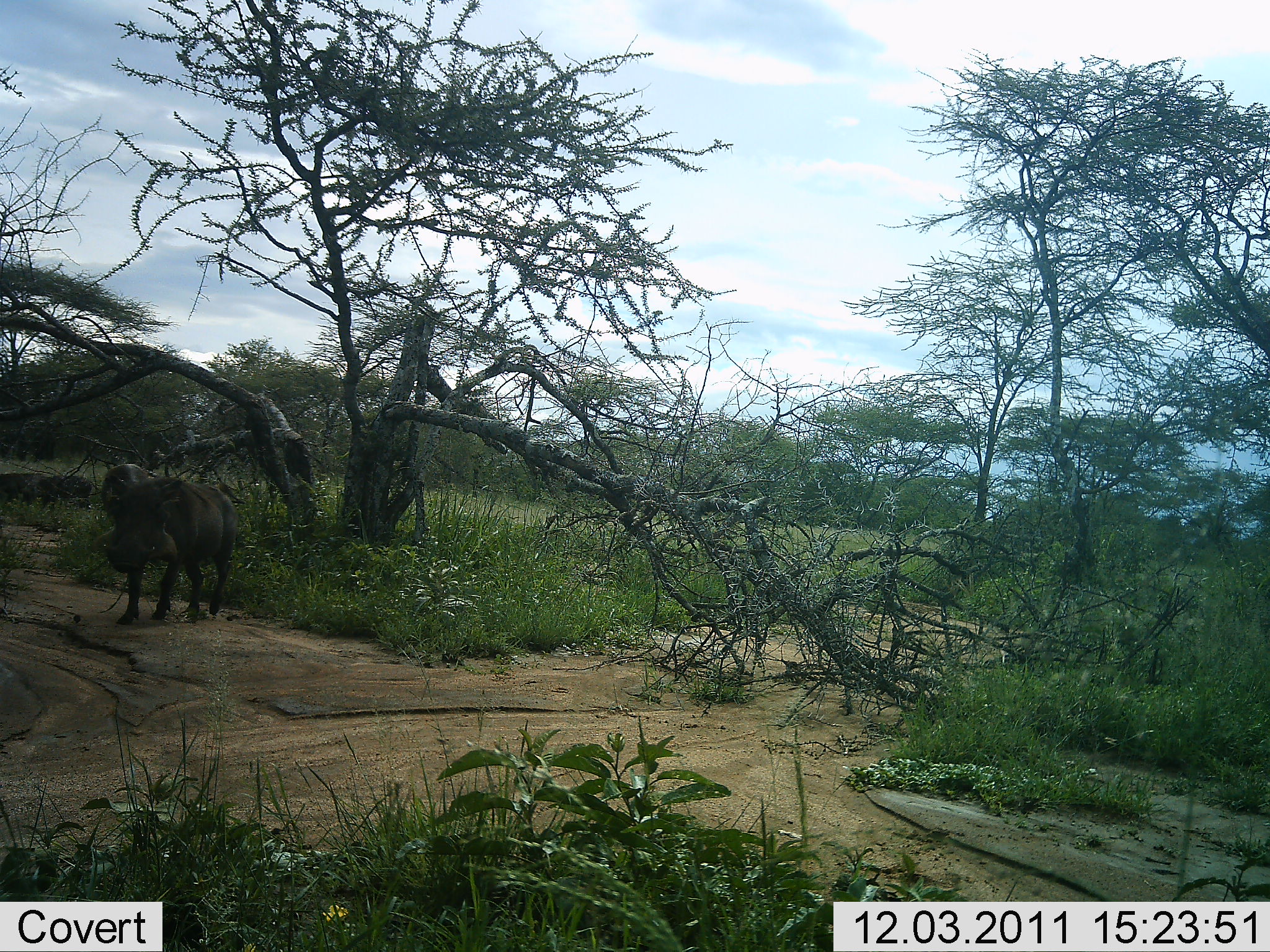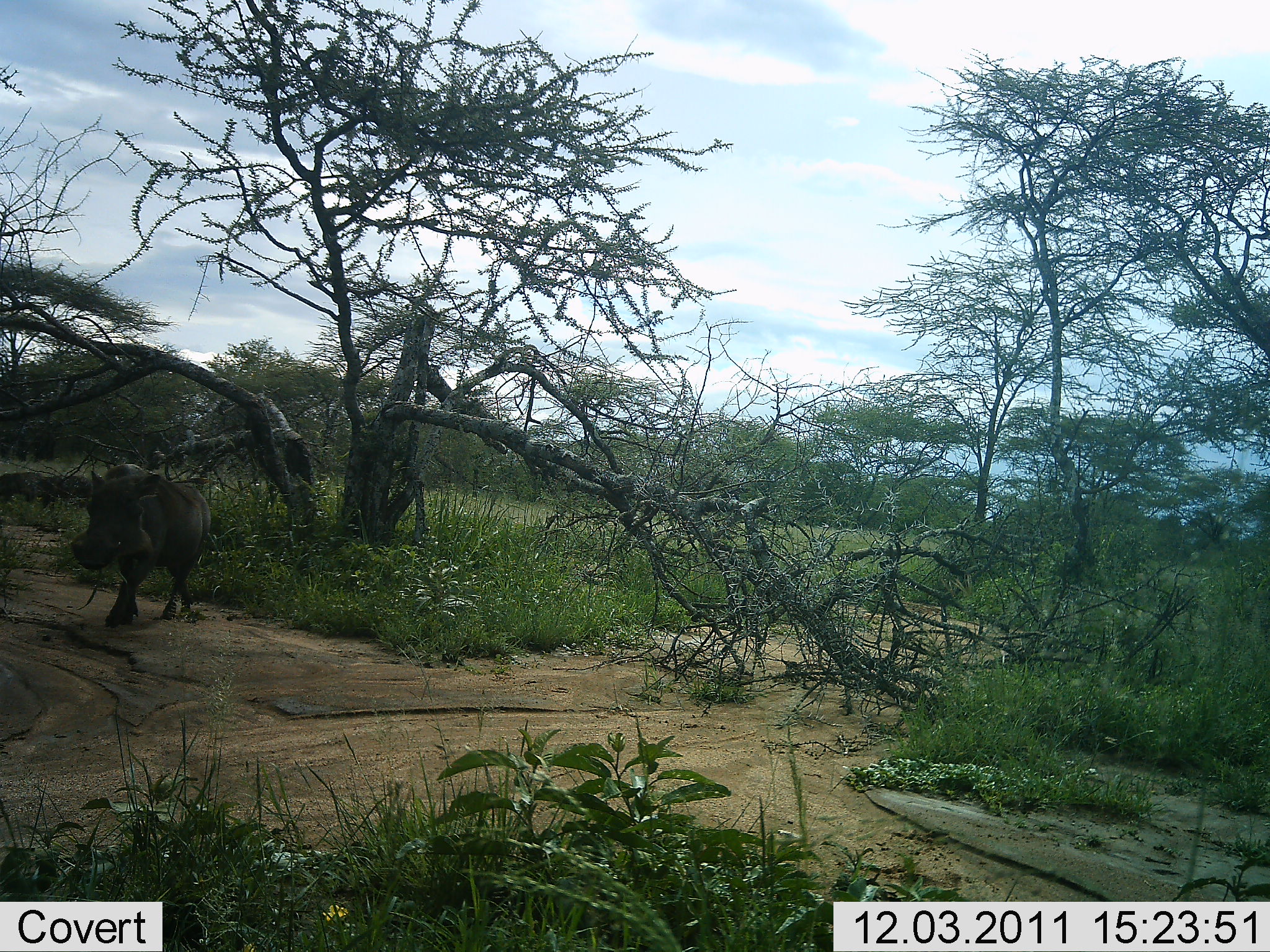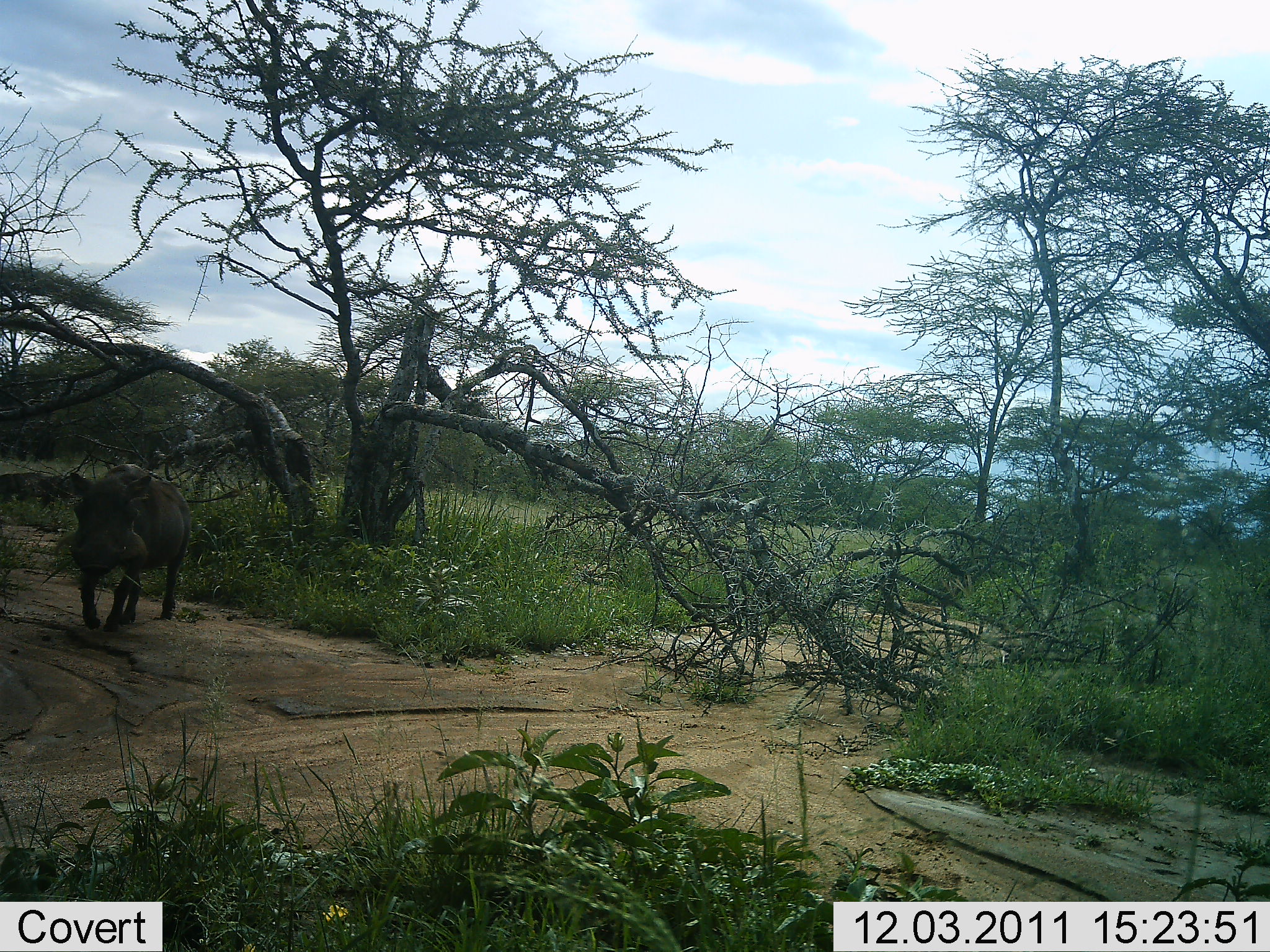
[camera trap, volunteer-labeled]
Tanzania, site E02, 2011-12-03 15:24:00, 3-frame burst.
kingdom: Animalia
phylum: Chordata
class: Mammalia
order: Artiodactyla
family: Suidae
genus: Phacochoerus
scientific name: Phacochoerus africanus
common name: warthog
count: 1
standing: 8%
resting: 0%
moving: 100%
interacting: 0%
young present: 0%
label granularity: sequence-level